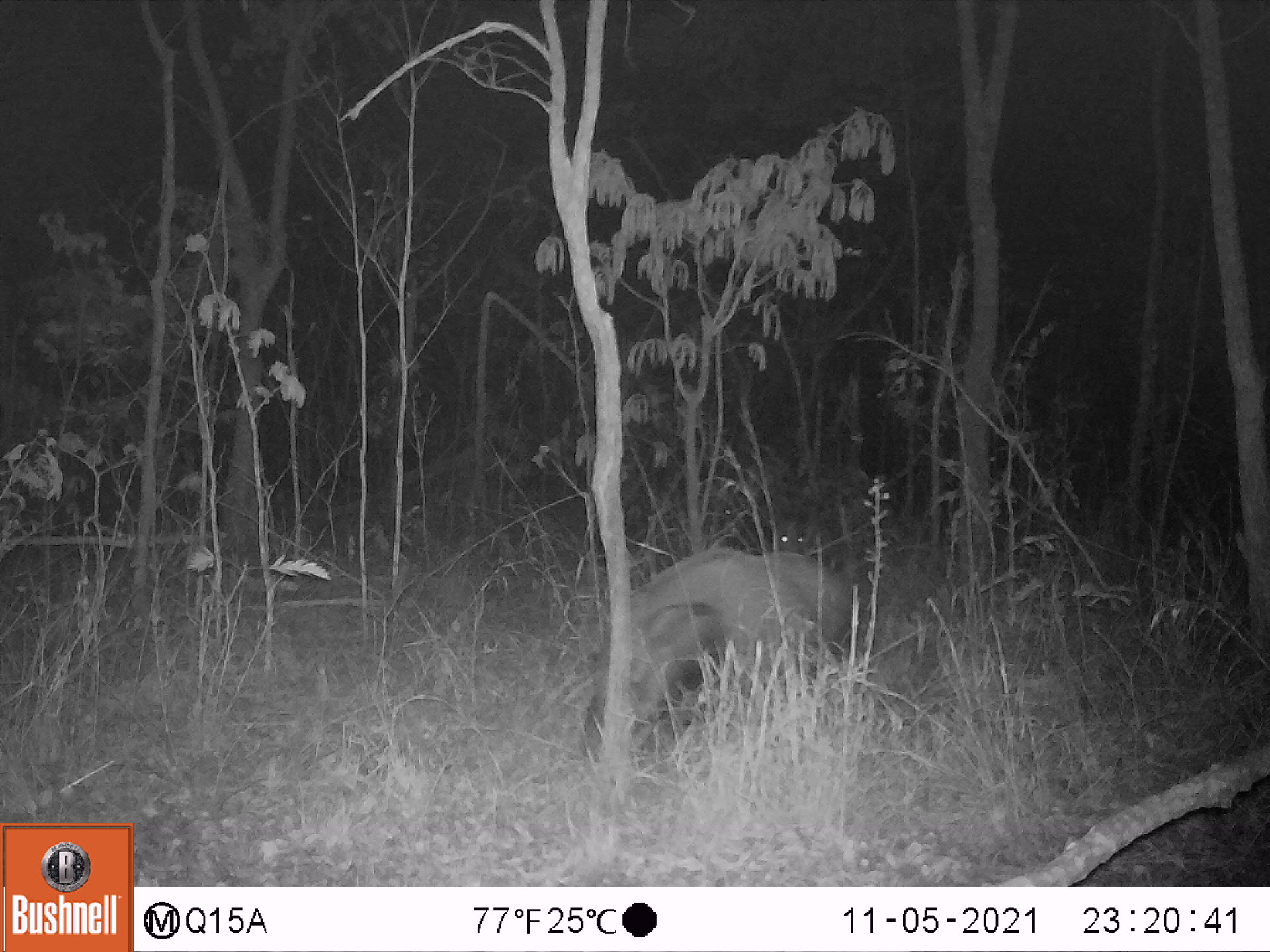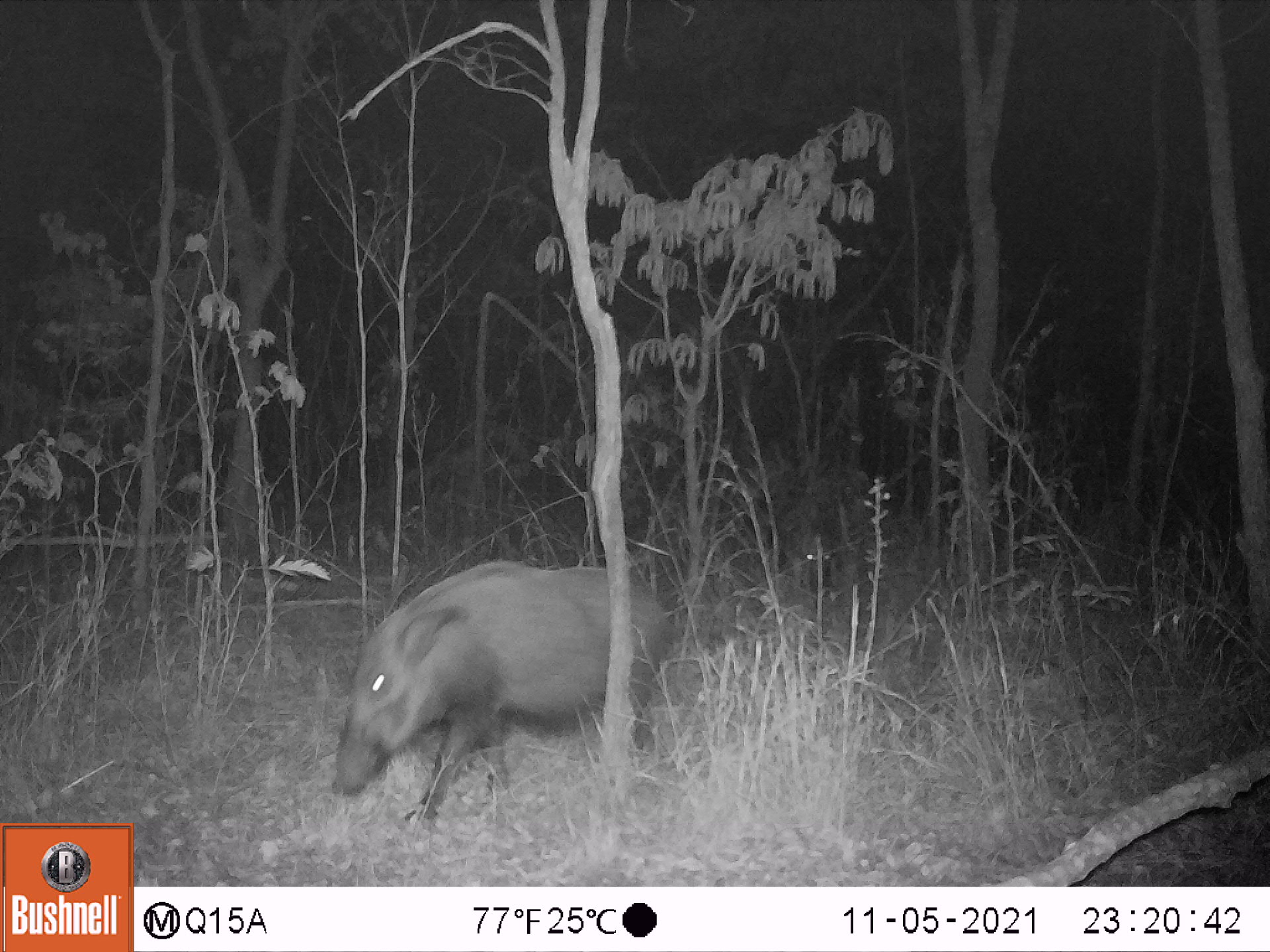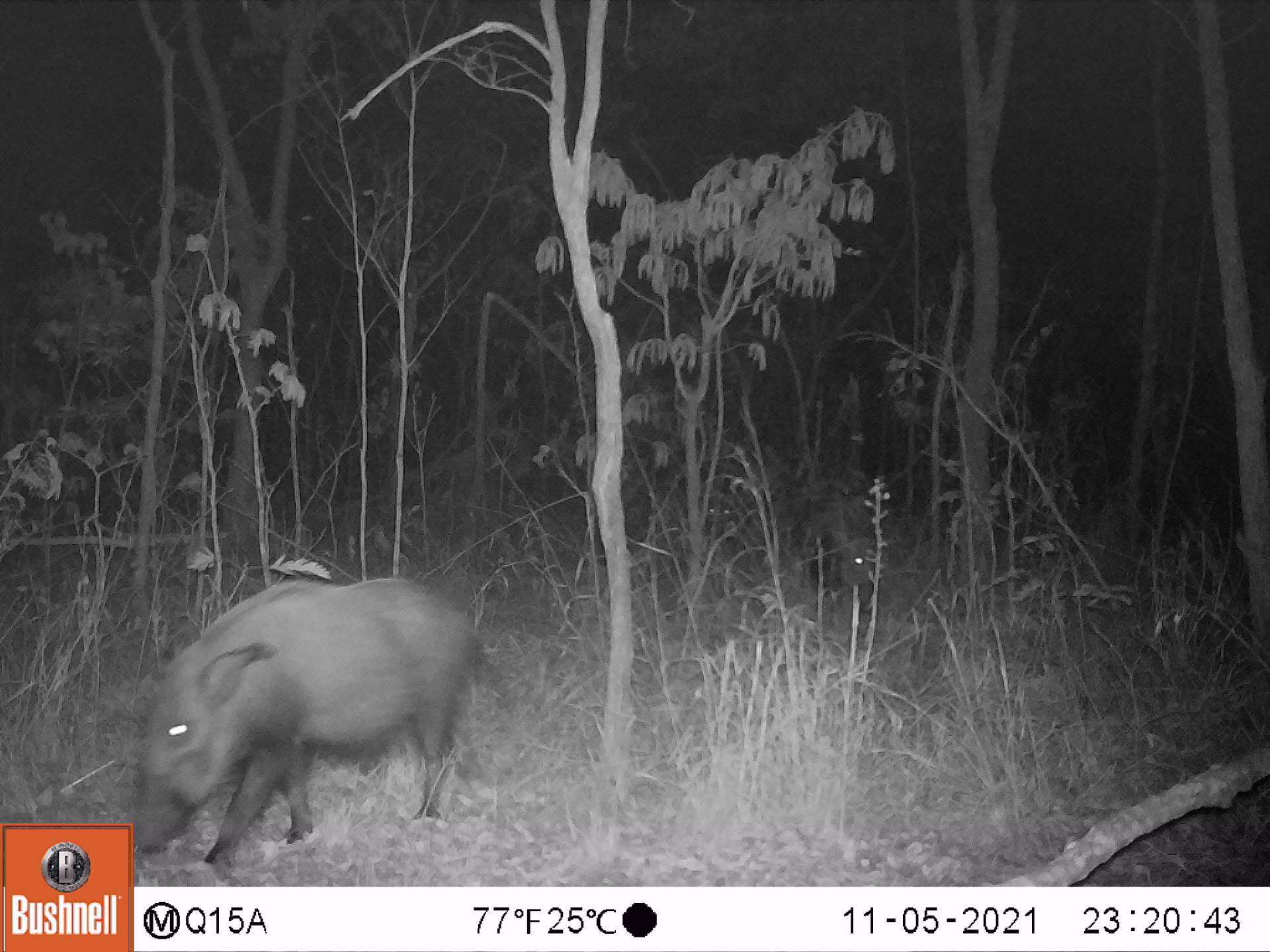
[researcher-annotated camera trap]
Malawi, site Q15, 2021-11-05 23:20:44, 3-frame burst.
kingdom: Animalia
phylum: Chordata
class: Mammalia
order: Artiodactyla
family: Suidae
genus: Potamochoerus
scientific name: Potamochoerus larvatus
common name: bushpig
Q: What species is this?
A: Bushpig (Potamochoerus larvatus).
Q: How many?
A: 1.